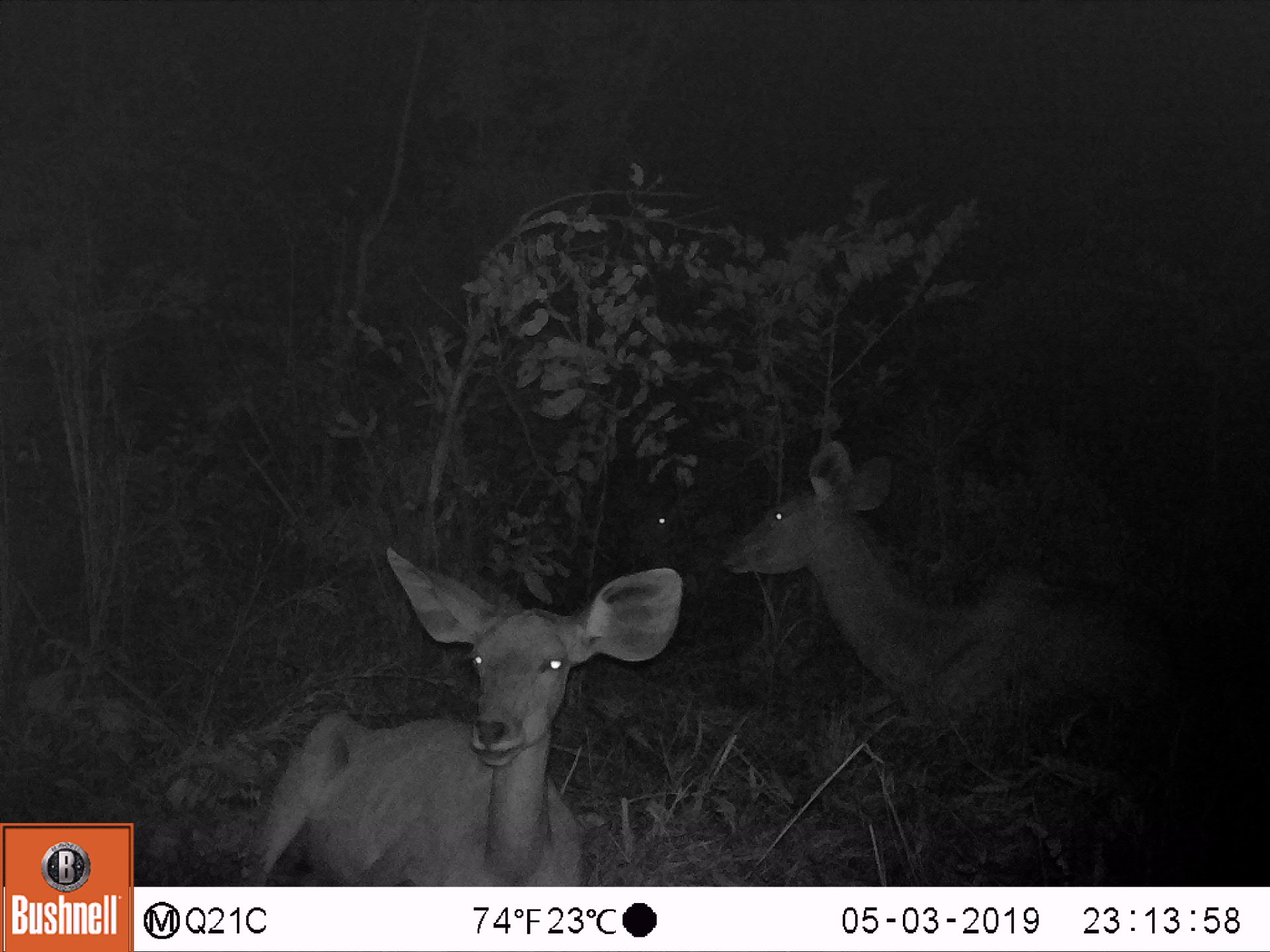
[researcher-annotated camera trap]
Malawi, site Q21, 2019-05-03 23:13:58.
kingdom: Animalia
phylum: Chordata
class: Mammalia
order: Artiodactyla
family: Bovidae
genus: Tragelaphus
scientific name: Tragelaphus strepsiceros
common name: greater kudu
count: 3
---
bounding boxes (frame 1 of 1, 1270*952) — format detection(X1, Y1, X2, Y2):
greater kudu: detection(717, 438, 1202, 767); detection(226, 548, 691, 884); detection(595, 474, 700, 554)